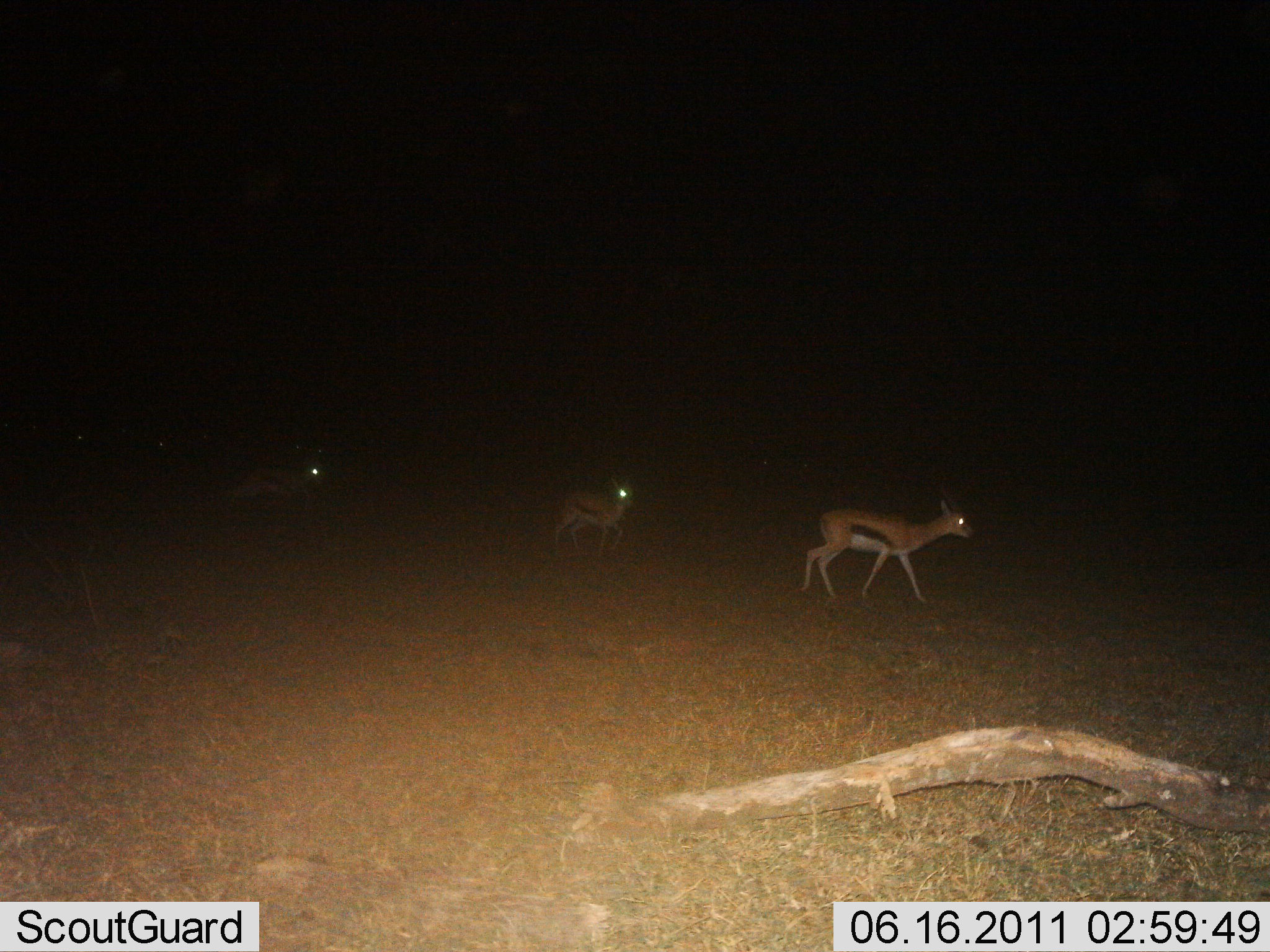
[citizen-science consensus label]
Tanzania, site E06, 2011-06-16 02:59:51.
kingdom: Animalia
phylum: Chordata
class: Mammalia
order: Artiodactyla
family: Bovidae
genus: Eudorcas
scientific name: Eudorcas thomsonii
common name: thomson's gazelle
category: gazellethomsons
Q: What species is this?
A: Gazellethomsons (thomson's gazelle) (Eudorcas thomsonii).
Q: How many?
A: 3.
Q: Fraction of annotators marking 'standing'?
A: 8%.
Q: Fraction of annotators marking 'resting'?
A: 0%.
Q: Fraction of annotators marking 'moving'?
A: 100%.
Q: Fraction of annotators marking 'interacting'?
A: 0%.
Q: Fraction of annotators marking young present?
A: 0%.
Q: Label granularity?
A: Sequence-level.